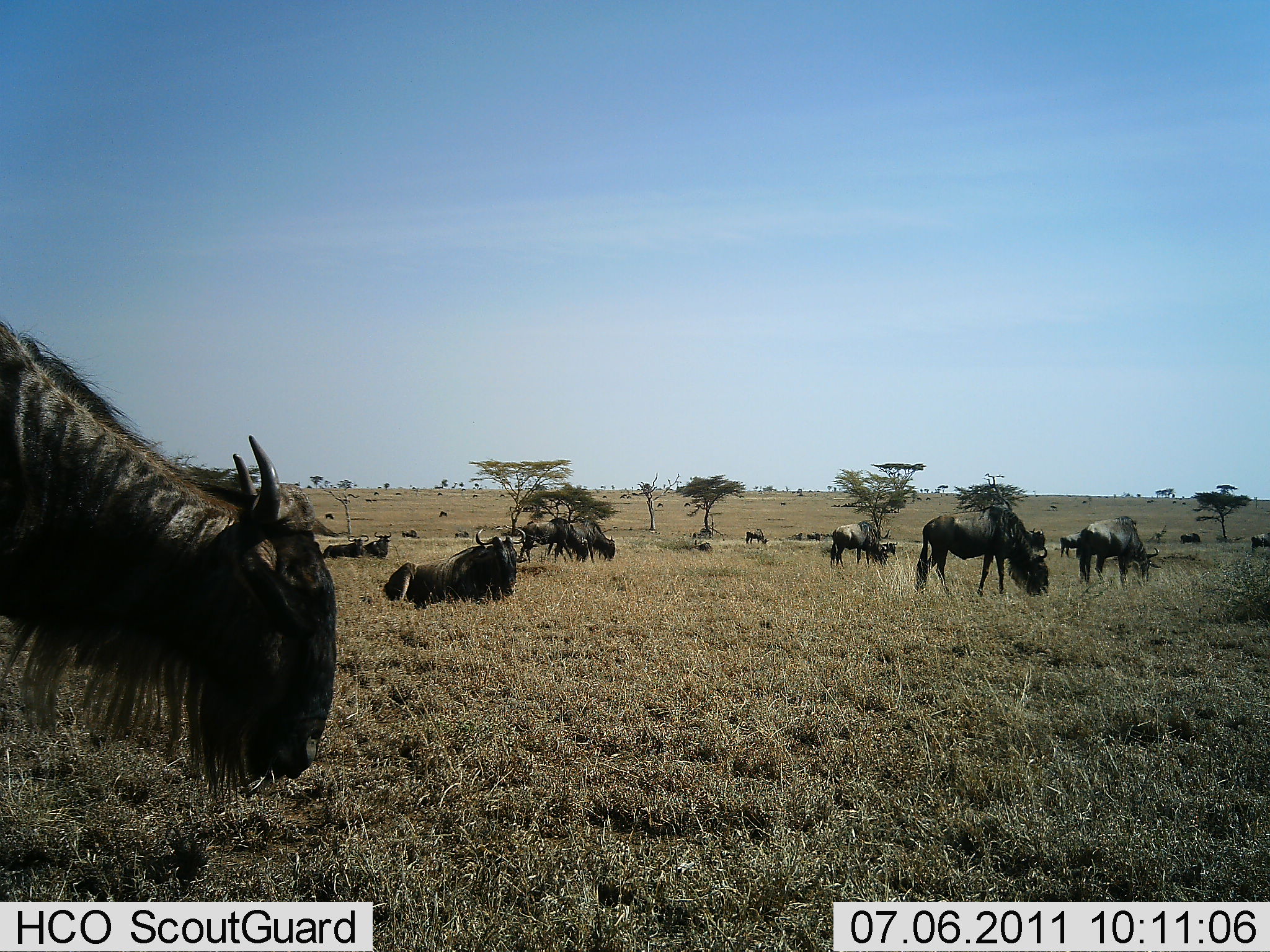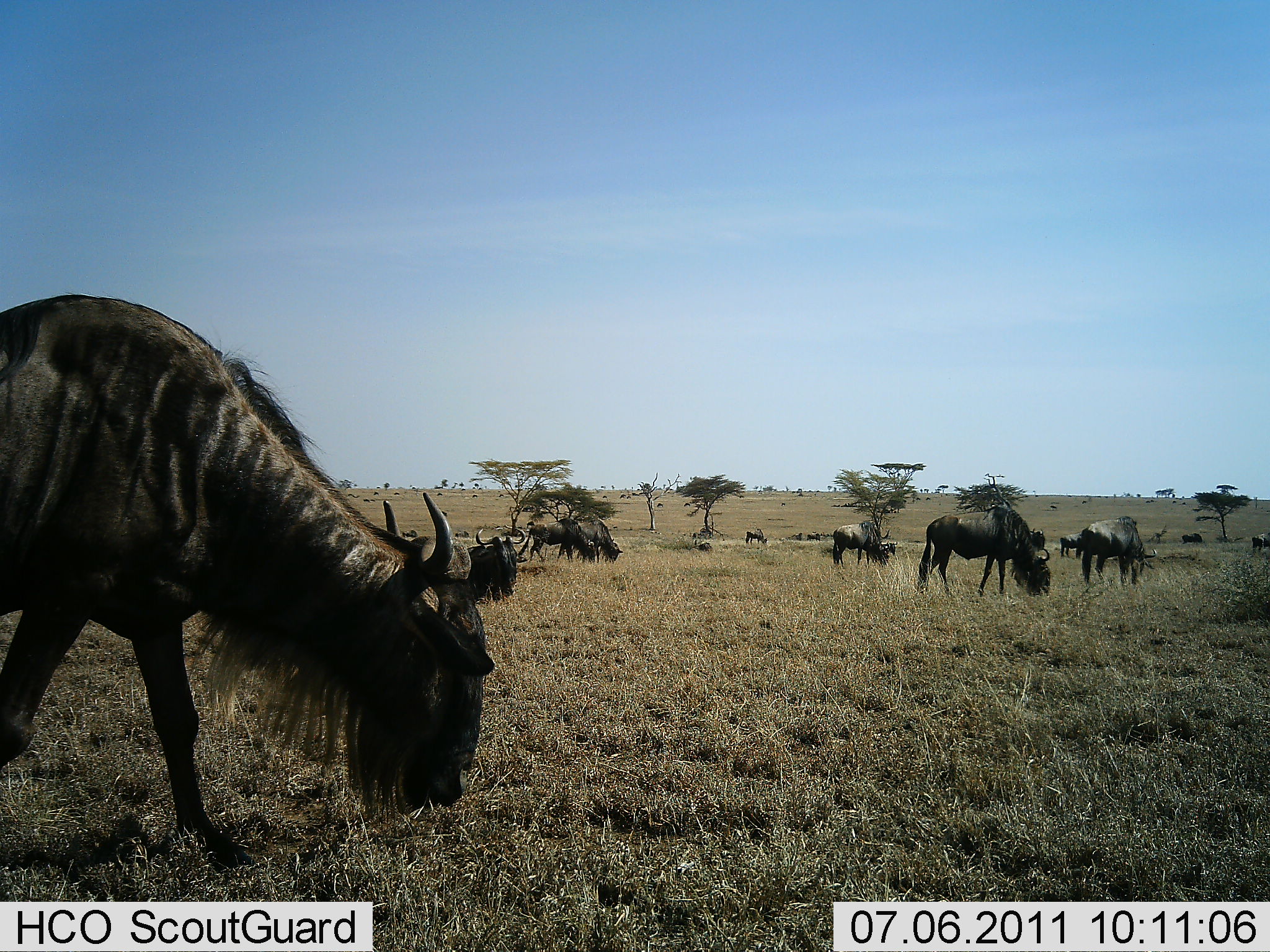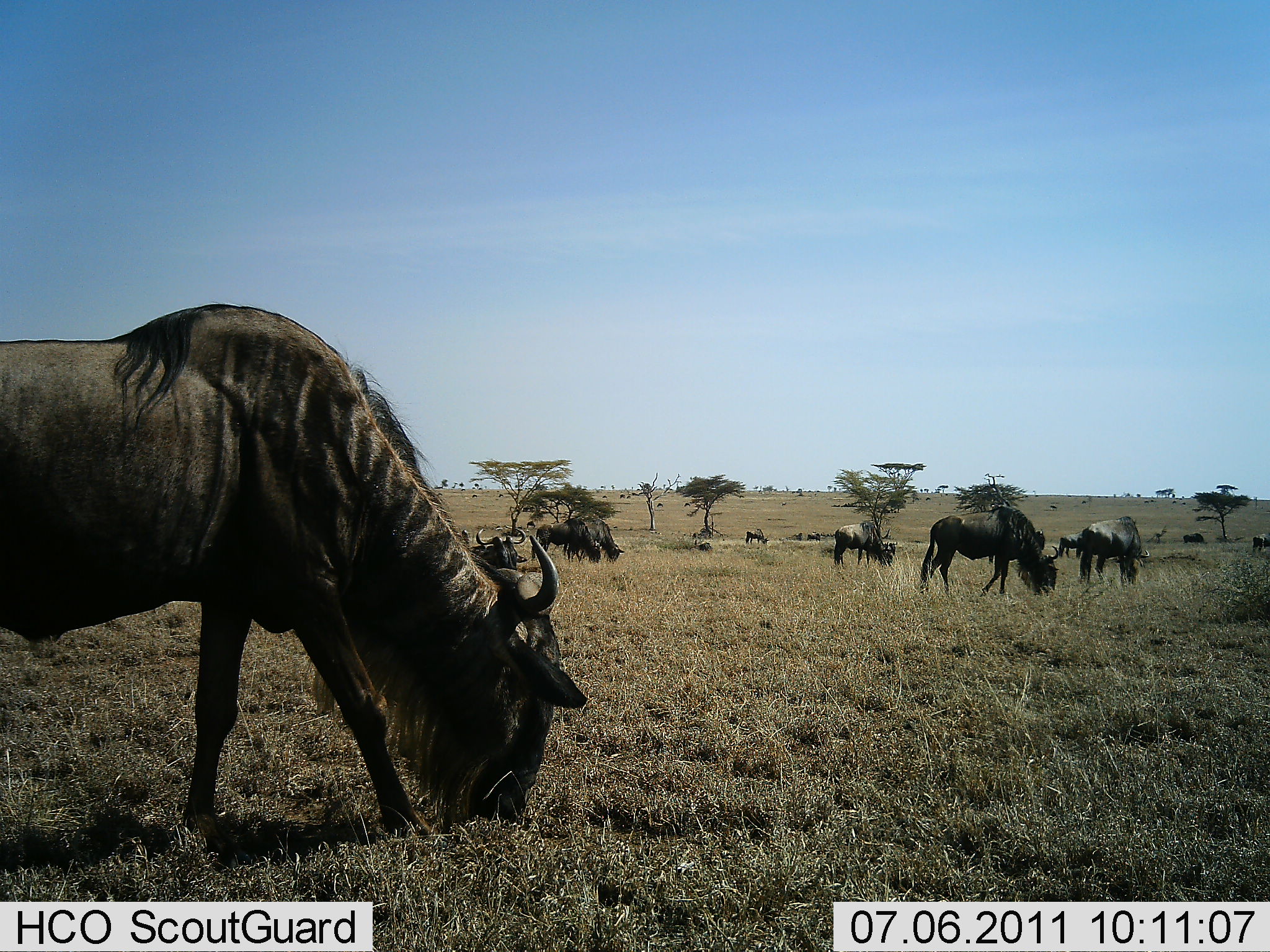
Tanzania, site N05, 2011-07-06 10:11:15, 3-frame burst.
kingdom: Animalia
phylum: Chordata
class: Mammalia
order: Artiodactyla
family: Bovidae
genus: Connochaetes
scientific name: Connochaetes taurinus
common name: blue wildebeest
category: wildebeest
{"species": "wildebeest (blue wildebeest) (Connochaetes taurinus)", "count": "11-50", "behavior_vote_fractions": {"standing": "29%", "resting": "29%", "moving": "29%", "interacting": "0%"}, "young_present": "0%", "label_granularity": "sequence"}